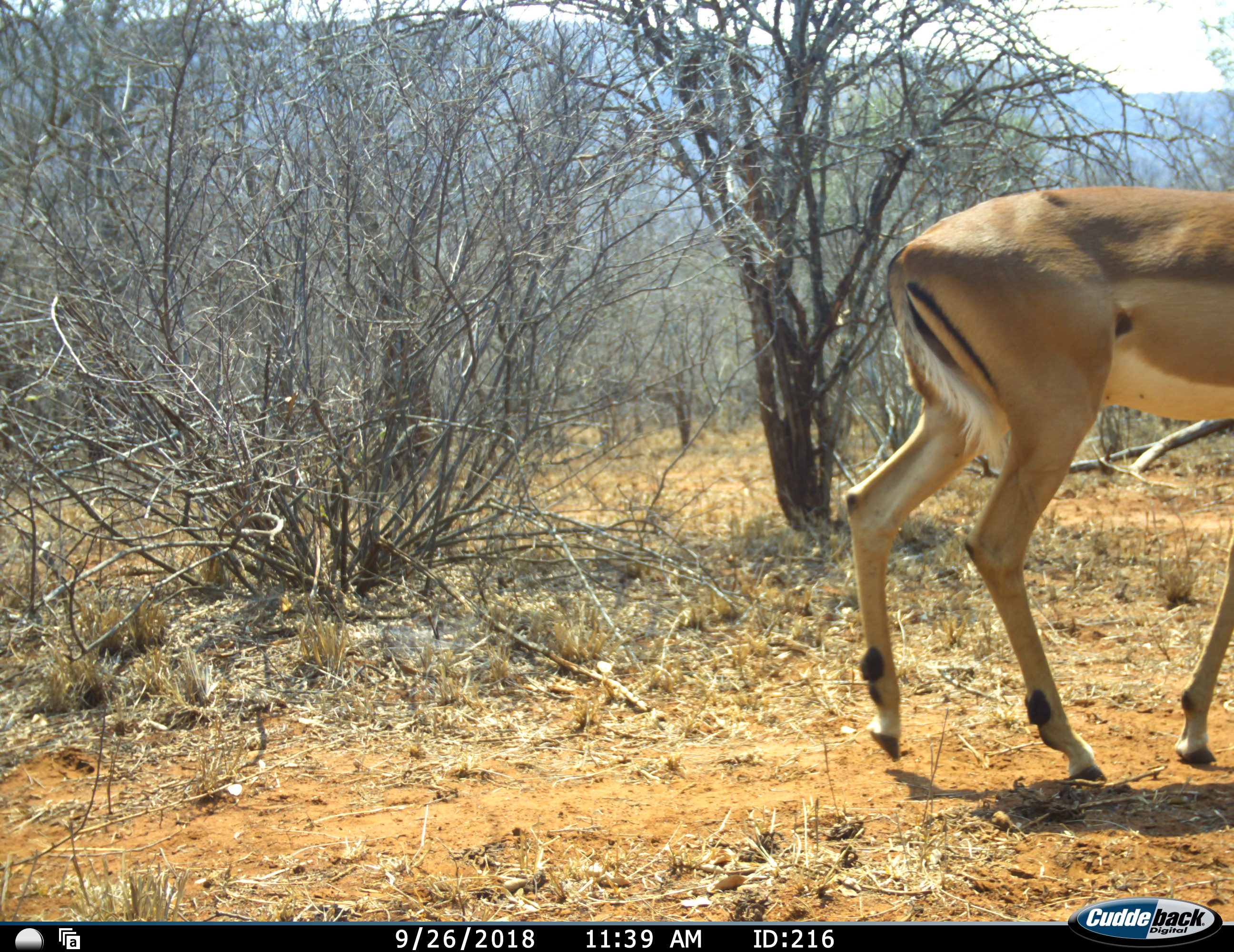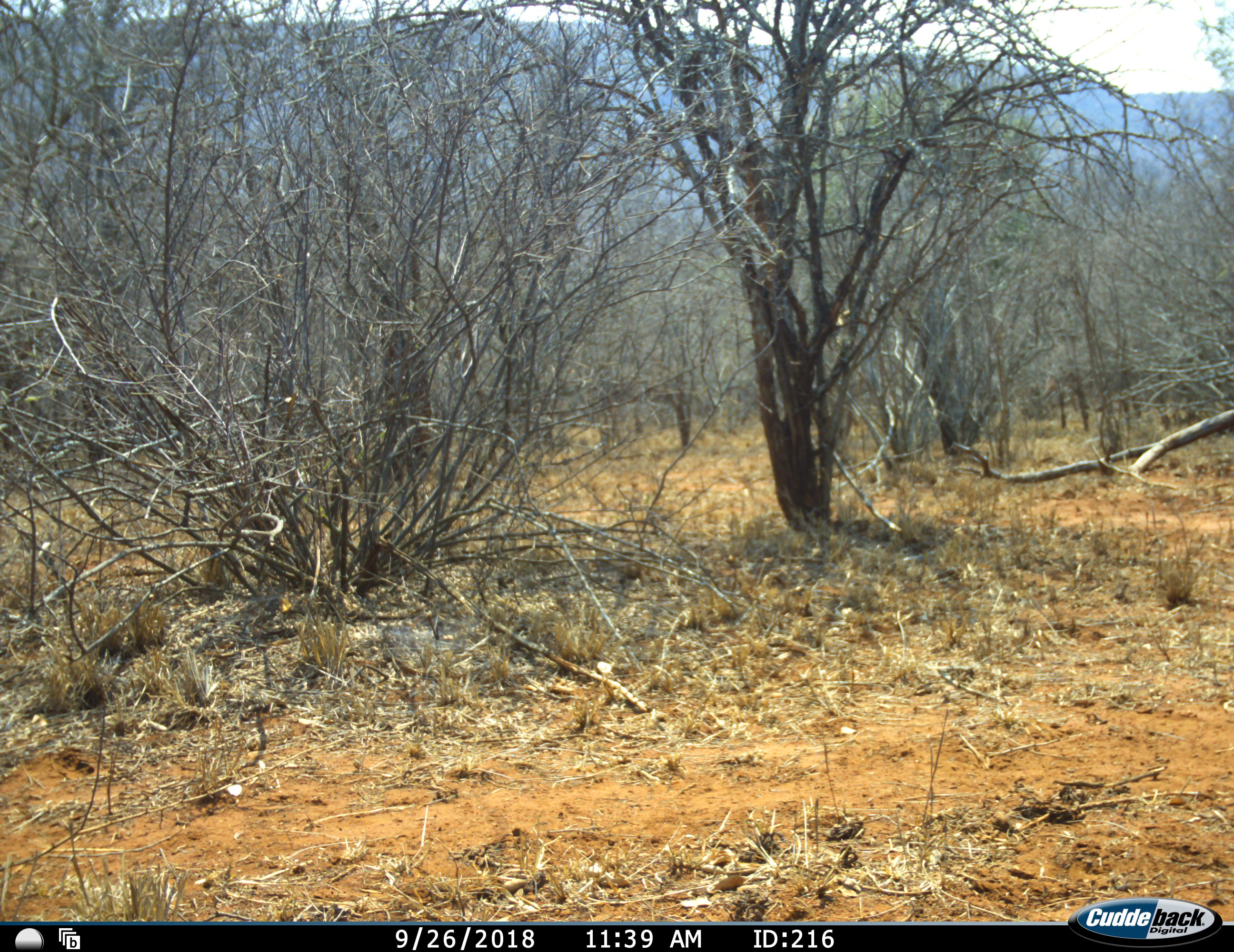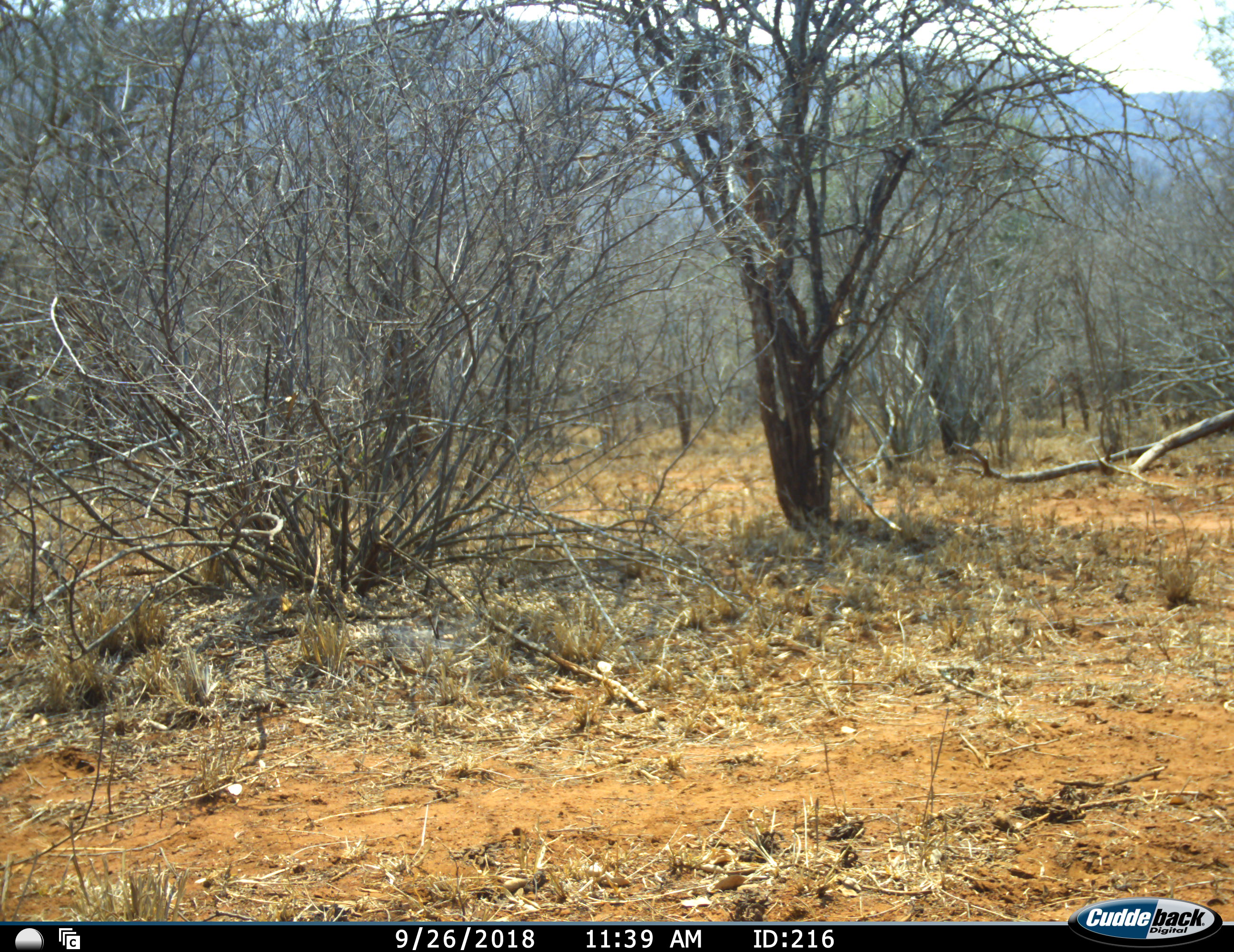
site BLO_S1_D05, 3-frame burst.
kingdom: Animalia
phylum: Chordata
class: Mammalia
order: Artiodactyla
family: Bovidae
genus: Aepyceros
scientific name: Aepyceros melampus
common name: impala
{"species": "impala (Aepyceros melampus)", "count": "1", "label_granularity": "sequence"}